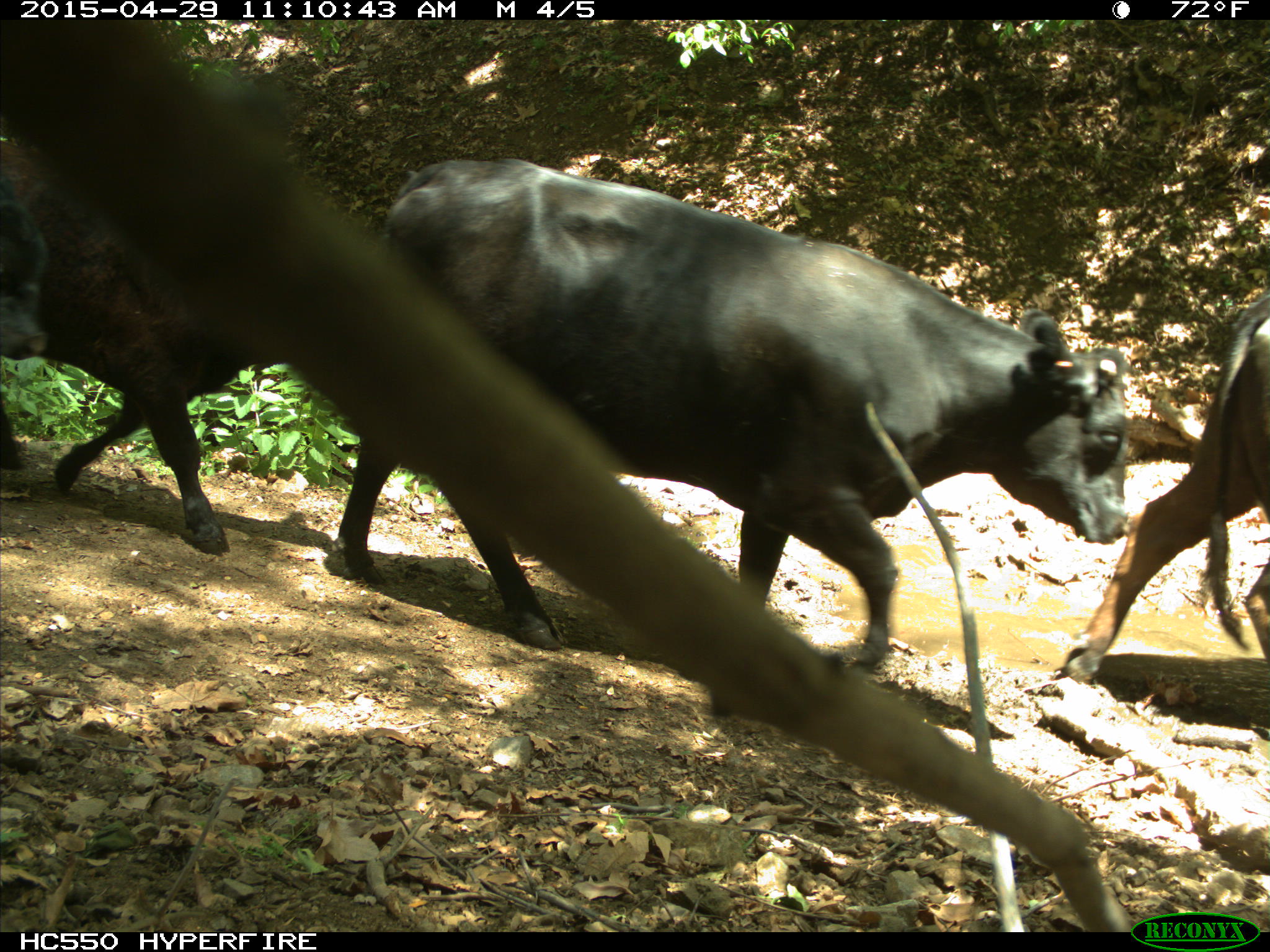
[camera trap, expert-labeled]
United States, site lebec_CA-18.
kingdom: Animalia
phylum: Chordata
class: Mammalia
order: Artiodactyla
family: Bovidae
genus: Bos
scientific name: Bos taurus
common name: domestic cow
Bos taurus (domestic cow).